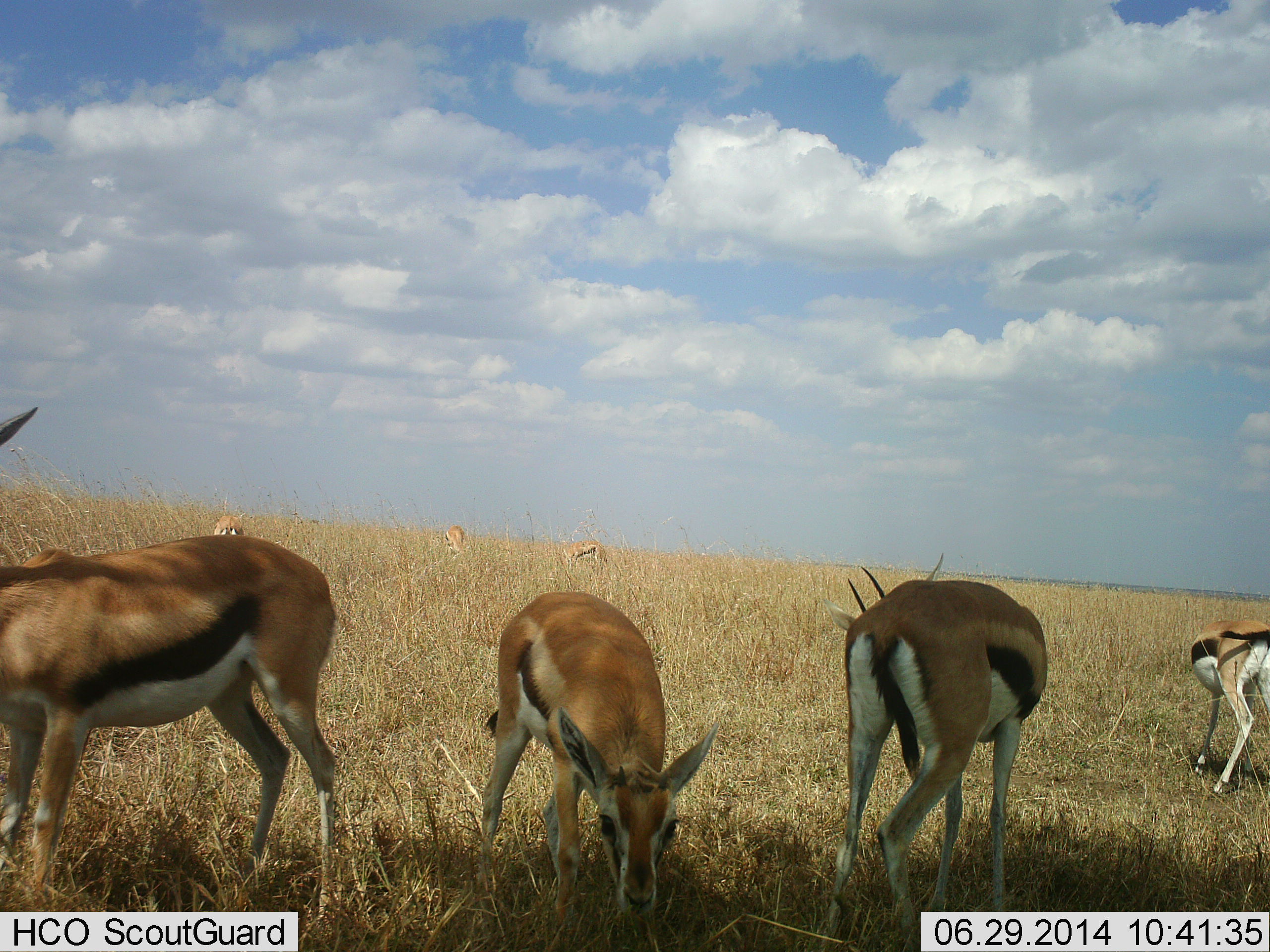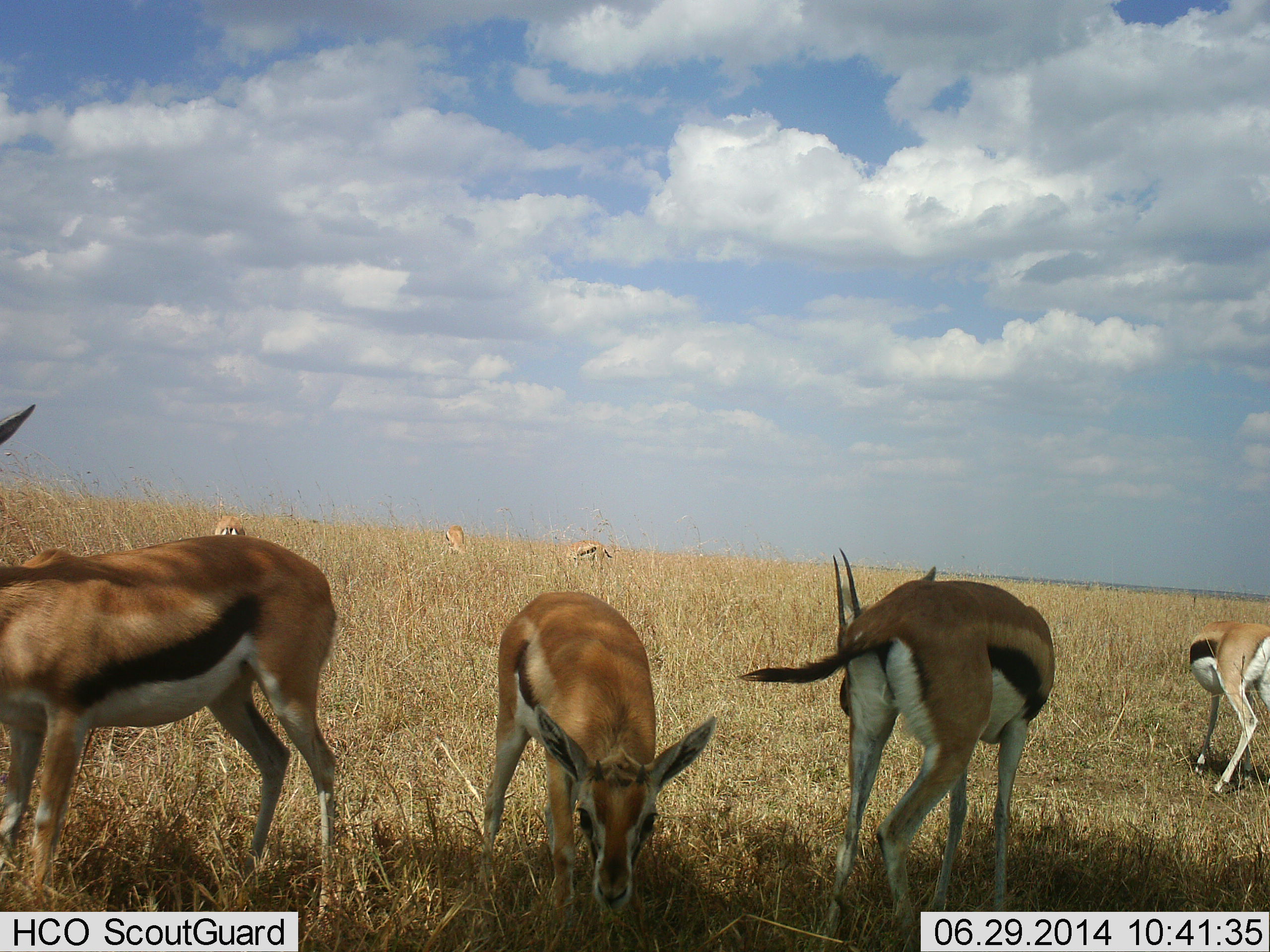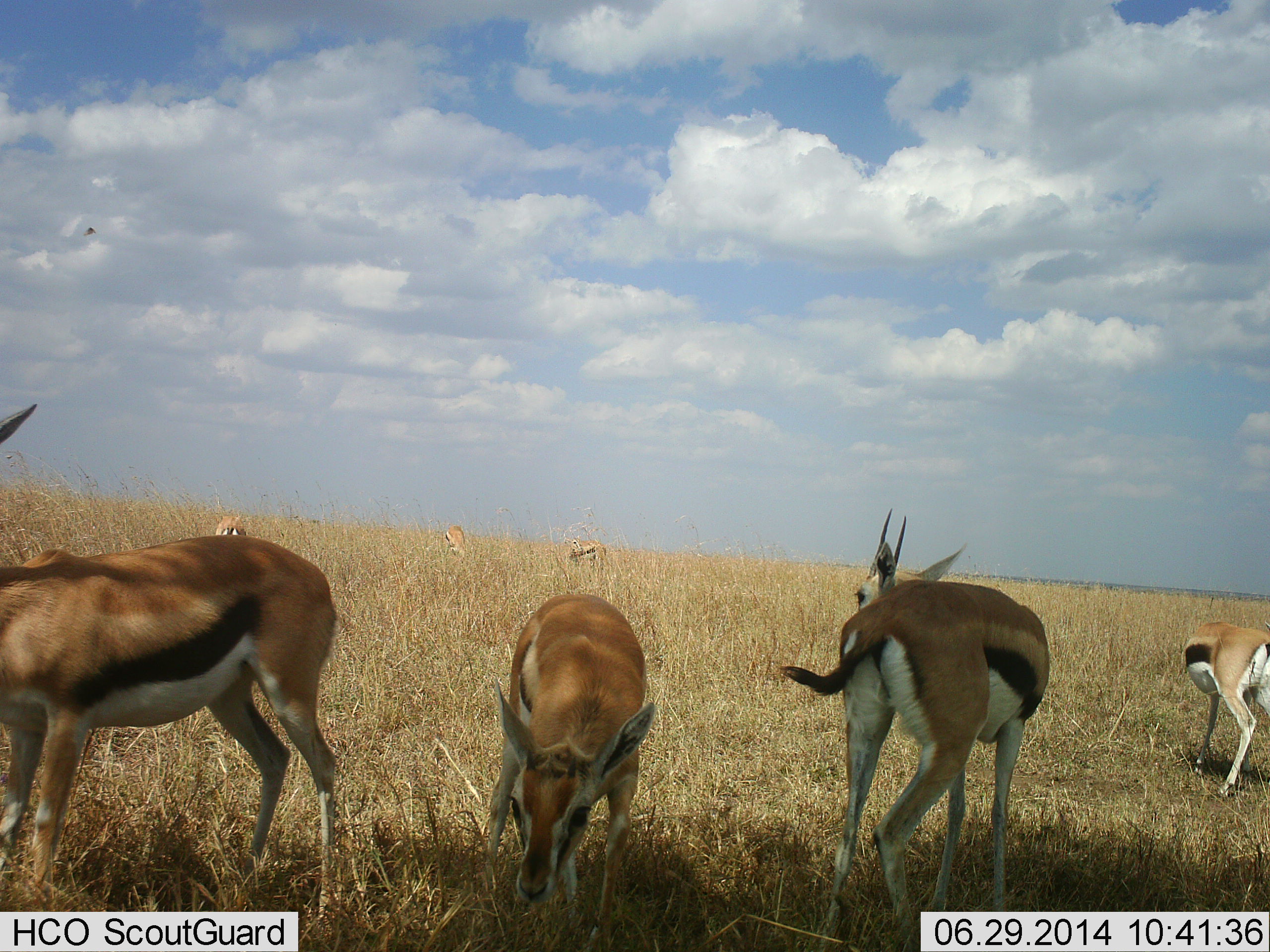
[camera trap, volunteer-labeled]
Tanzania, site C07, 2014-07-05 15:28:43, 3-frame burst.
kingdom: Animalia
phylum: Chordata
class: Mammalia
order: Artiodactyla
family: Bovidae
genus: Eudorcas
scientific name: Eudorcas thomsonii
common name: thomson's gazelle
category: gazellethomsons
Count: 7.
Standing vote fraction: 73%.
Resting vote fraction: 0%.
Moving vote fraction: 0%.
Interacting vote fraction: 9%.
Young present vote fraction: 18%.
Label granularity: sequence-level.